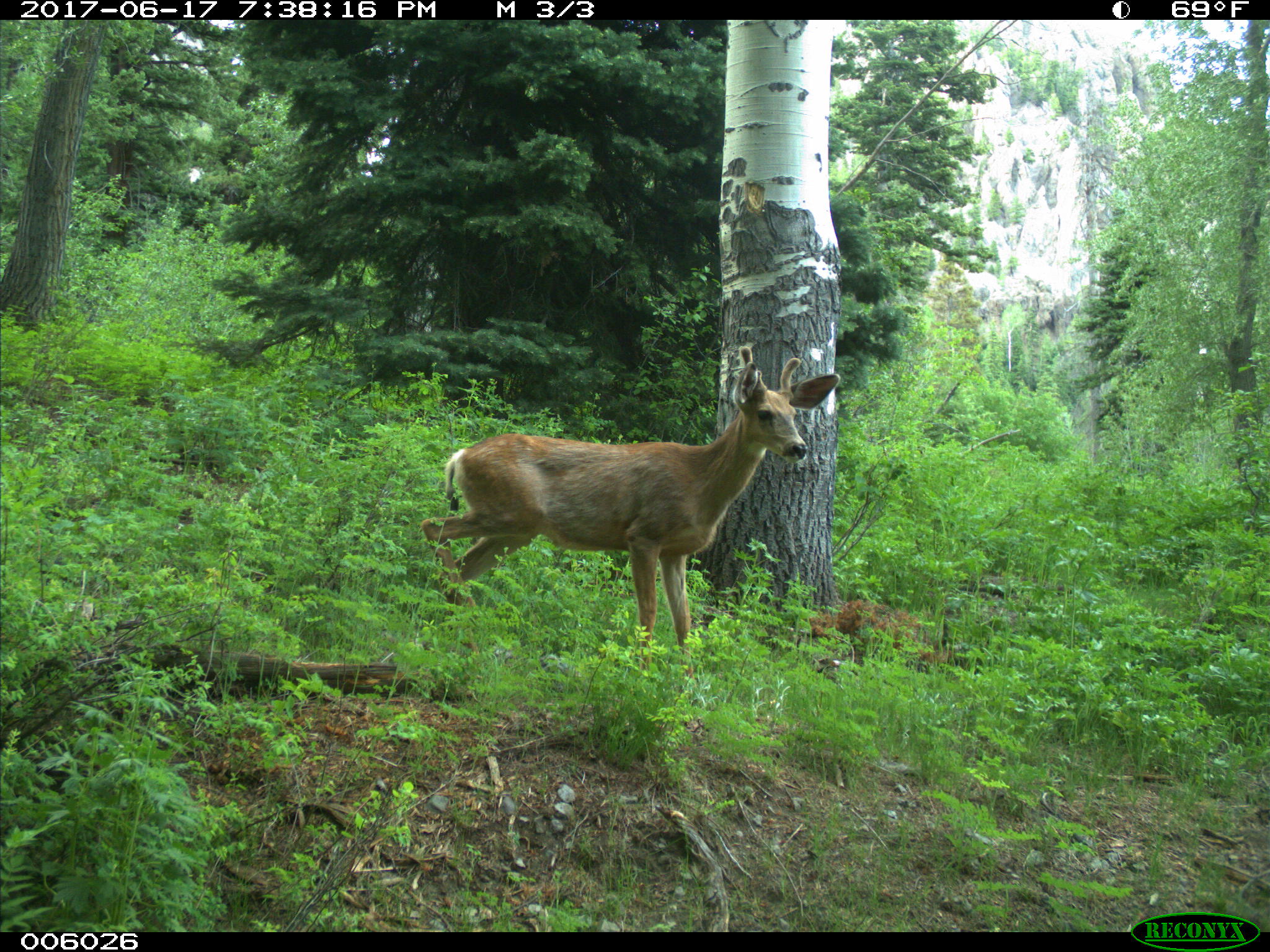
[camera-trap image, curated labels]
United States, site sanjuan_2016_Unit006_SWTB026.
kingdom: Animalia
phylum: Chordata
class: Mammalia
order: Artiodactyla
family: Cervidae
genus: Odocoileus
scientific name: Odocoileus hemionus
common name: mule deer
Odocoileus hemionus (mule deer).